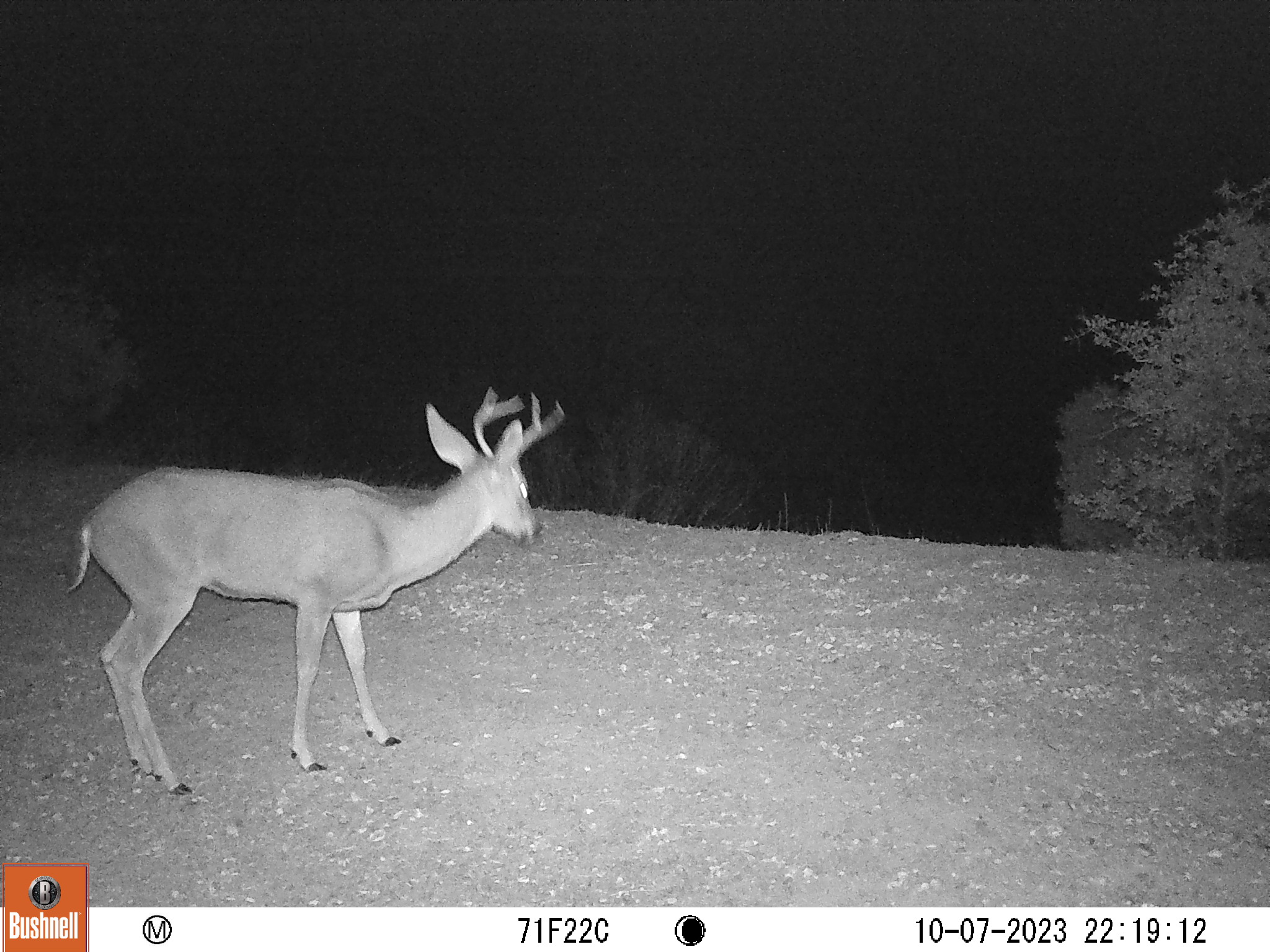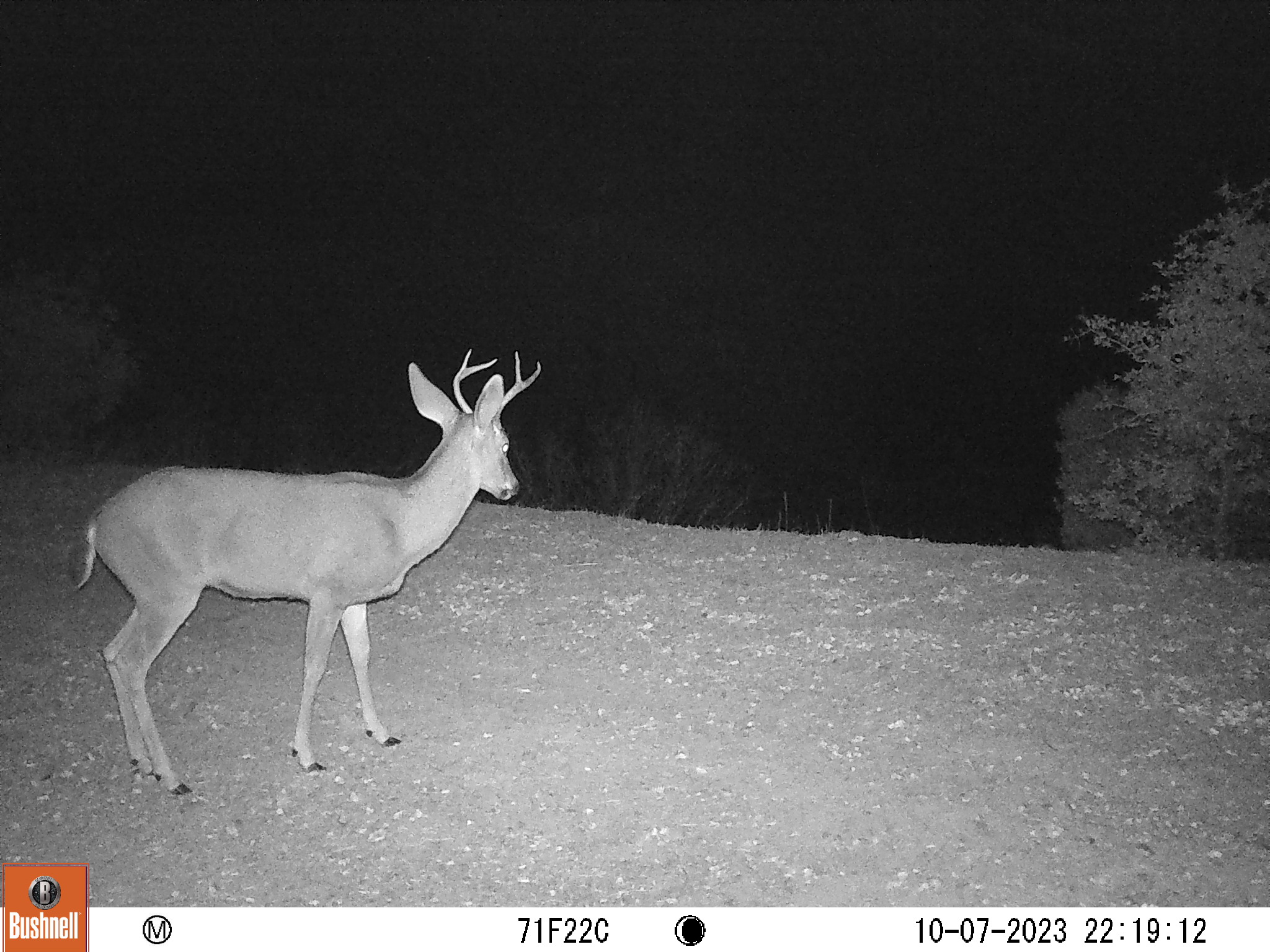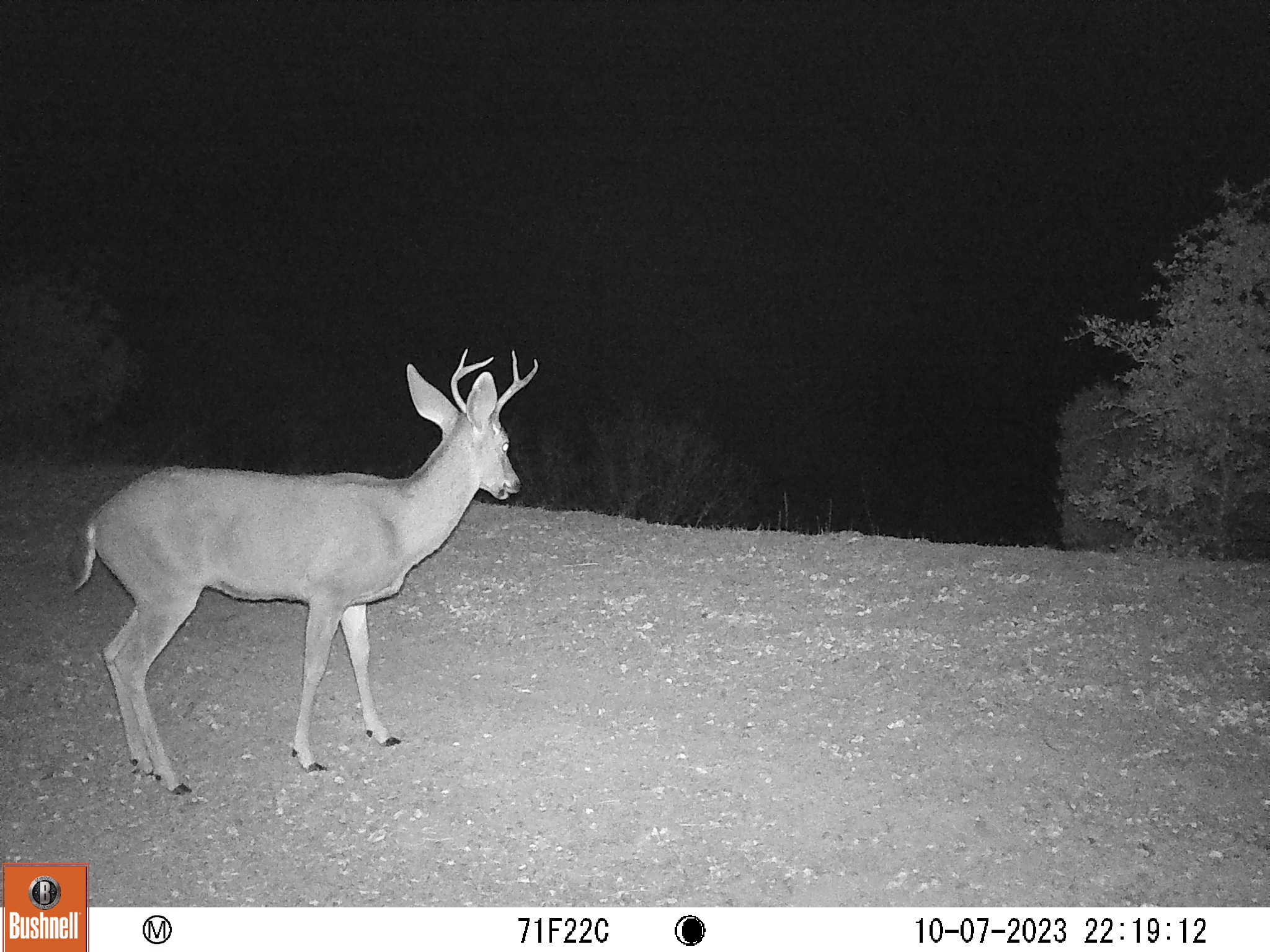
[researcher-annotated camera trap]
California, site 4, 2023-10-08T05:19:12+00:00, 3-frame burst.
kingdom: Animalia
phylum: Chordata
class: Mammalia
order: Artiodactyla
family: Cervidae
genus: Odocoileus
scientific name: Odocoileus hemionus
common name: mule deer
Mule deer (Odocoileus hemionus).